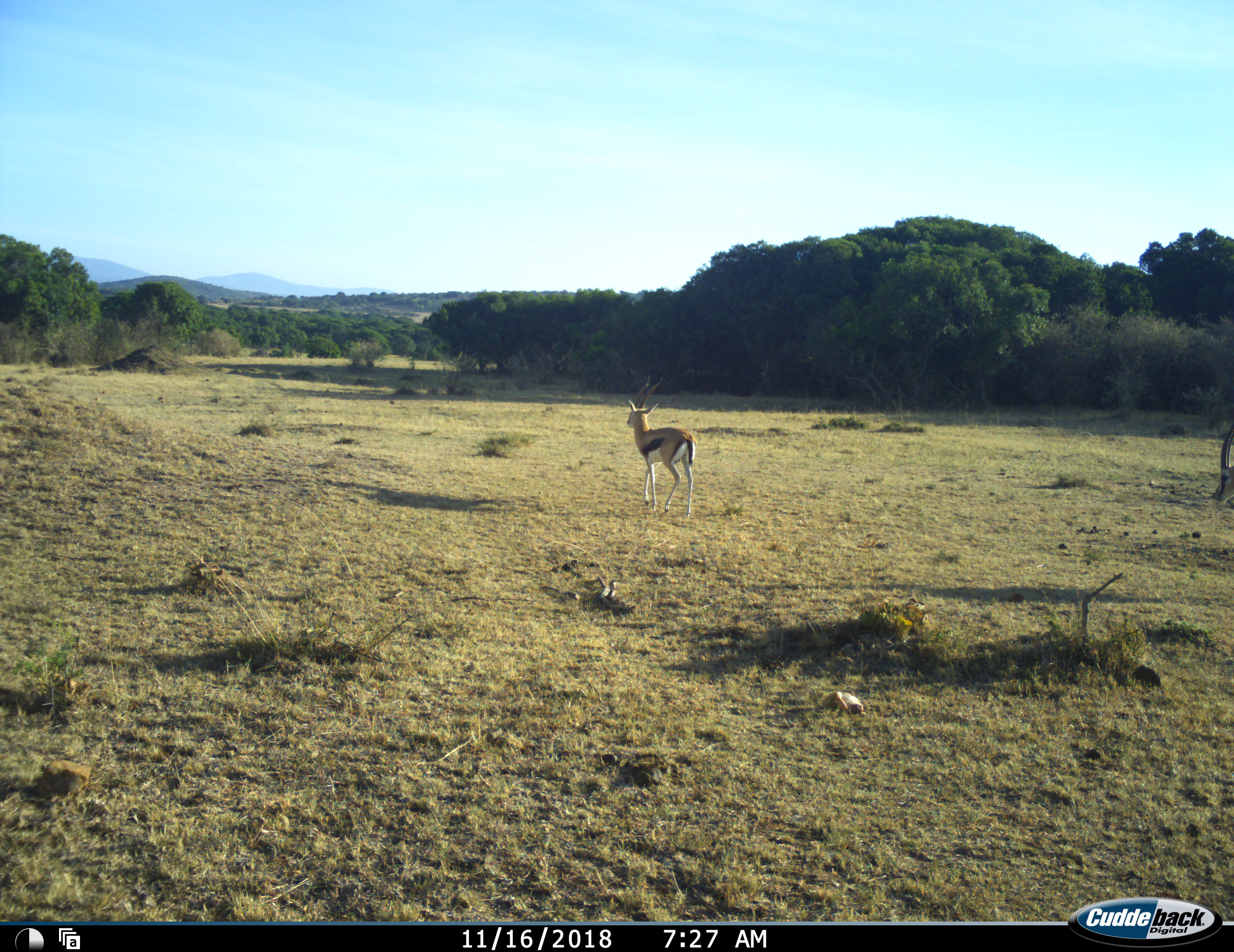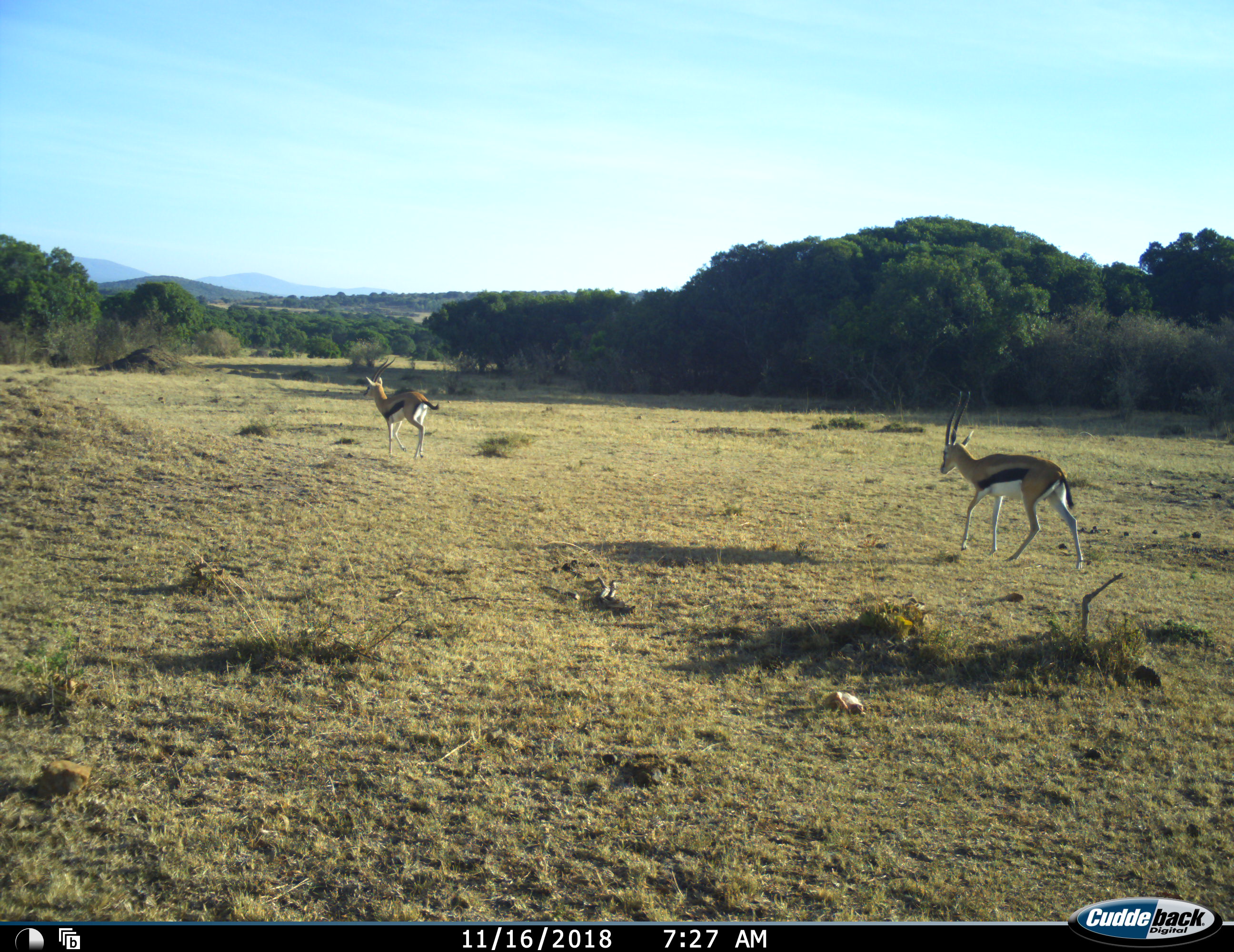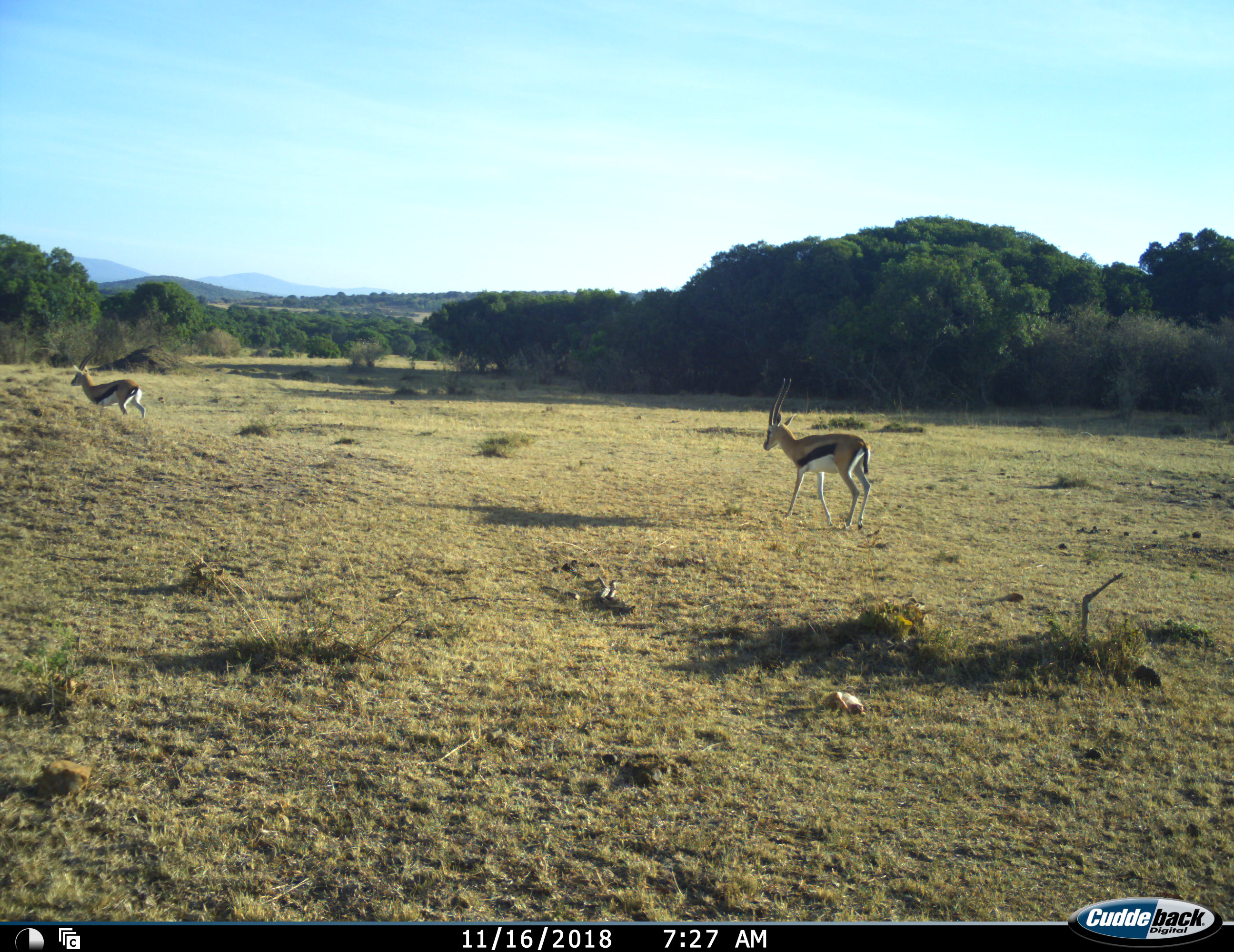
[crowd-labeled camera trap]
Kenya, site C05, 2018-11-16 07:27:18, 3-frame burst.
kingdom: Animalia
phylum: Chordata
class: Mammalia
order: Artiodactyla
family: Bovidae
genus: Eudorcas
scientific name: Eudorcas thomsonii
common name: thomson's gazelle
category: gazellethomsons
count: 2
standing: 0%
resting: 0%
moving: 100%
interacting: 0%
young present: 0%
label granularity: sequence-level